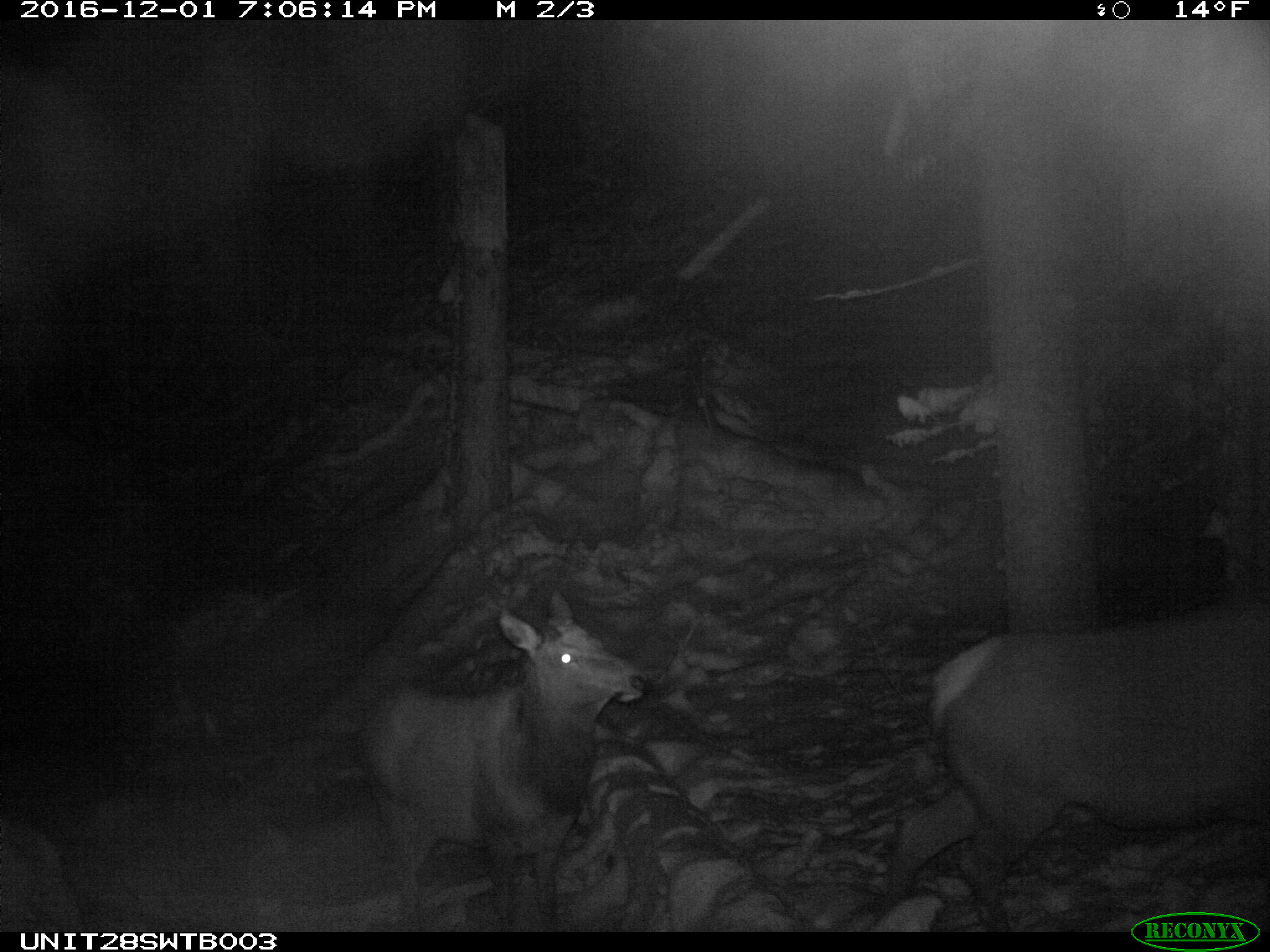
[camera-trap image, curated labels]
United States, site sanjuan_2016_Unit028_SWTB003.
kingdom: Animalia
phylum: Chordata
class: Mammalia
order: Artiodactyla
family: Cervidae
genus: Cervus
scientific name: Cervus elaphus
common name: red deer